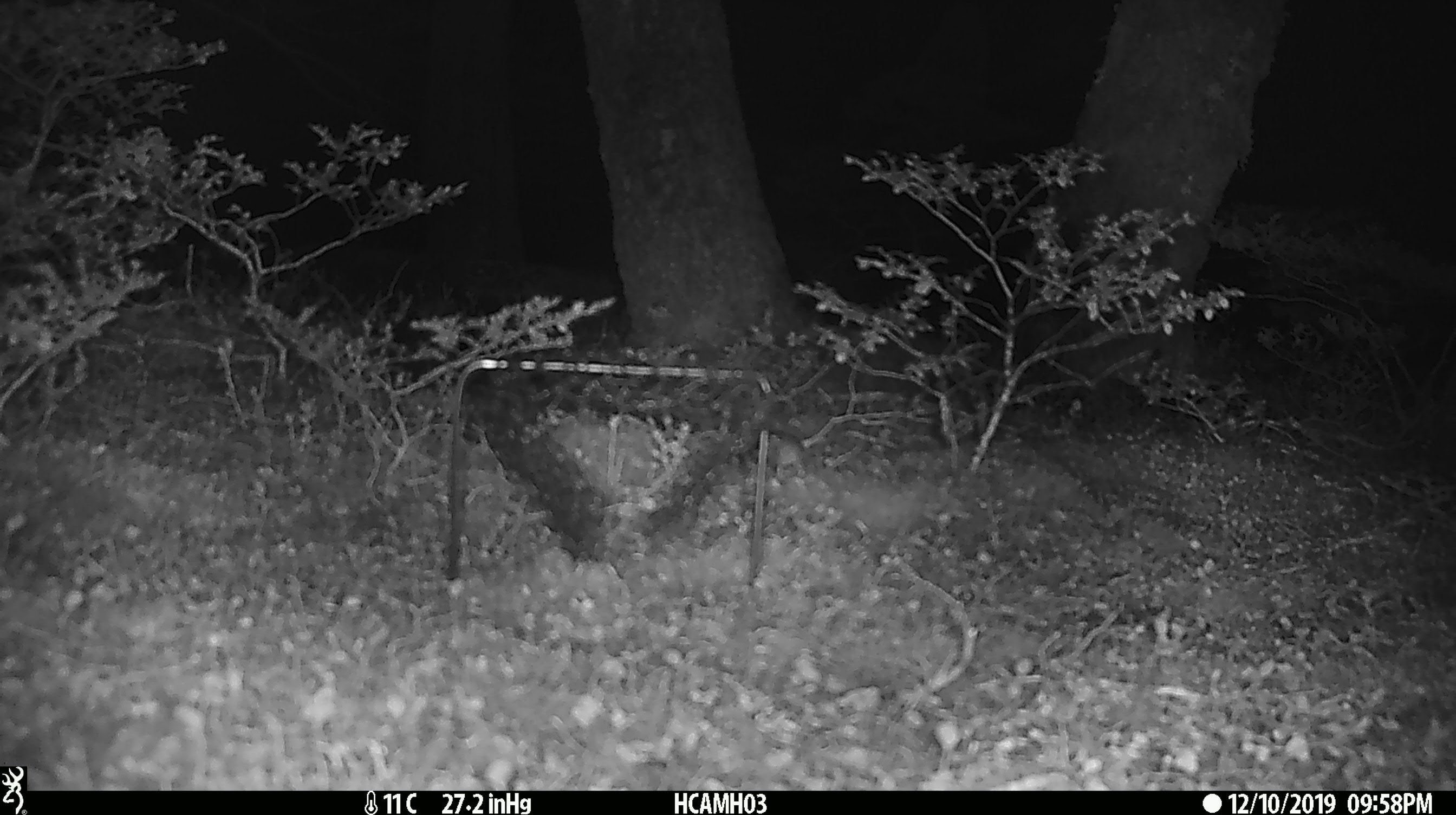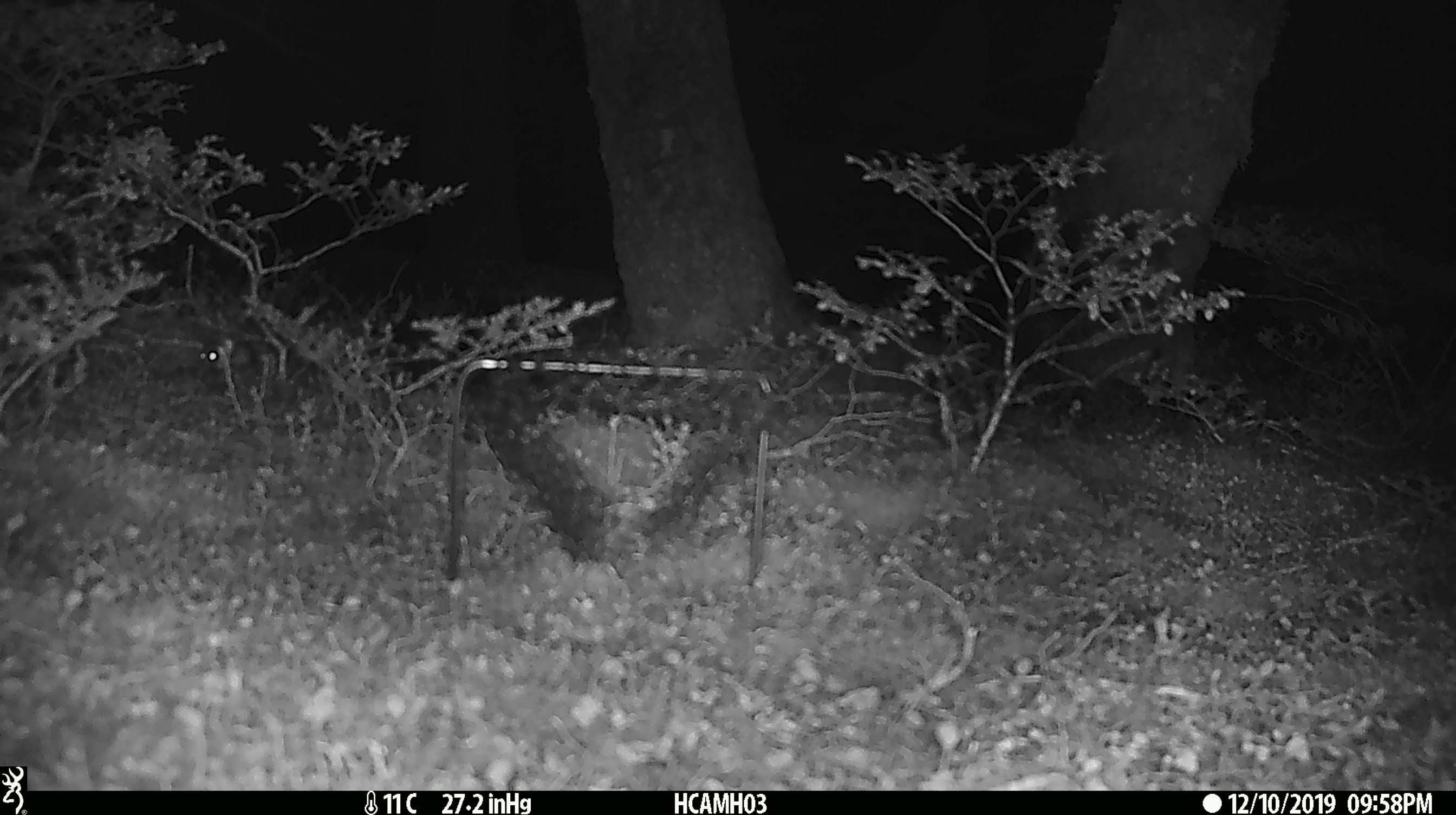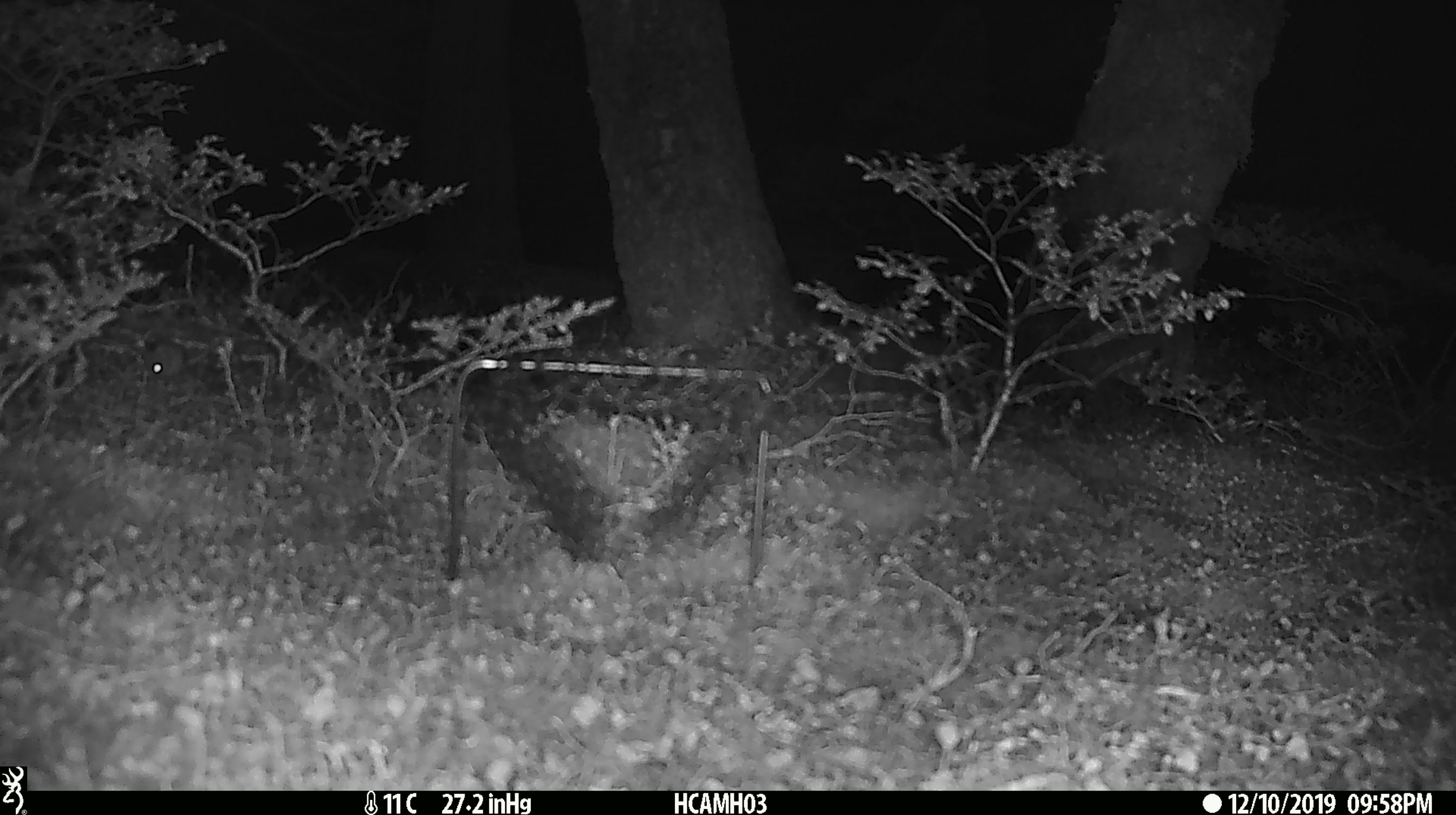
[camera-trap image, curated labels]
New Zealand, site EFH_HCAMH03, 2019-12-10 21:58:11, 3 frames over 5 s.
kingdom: Animalia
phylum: Chordata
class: Mammalia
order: Rodentia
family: Muridae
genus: Mus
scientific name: Mus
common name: mouse